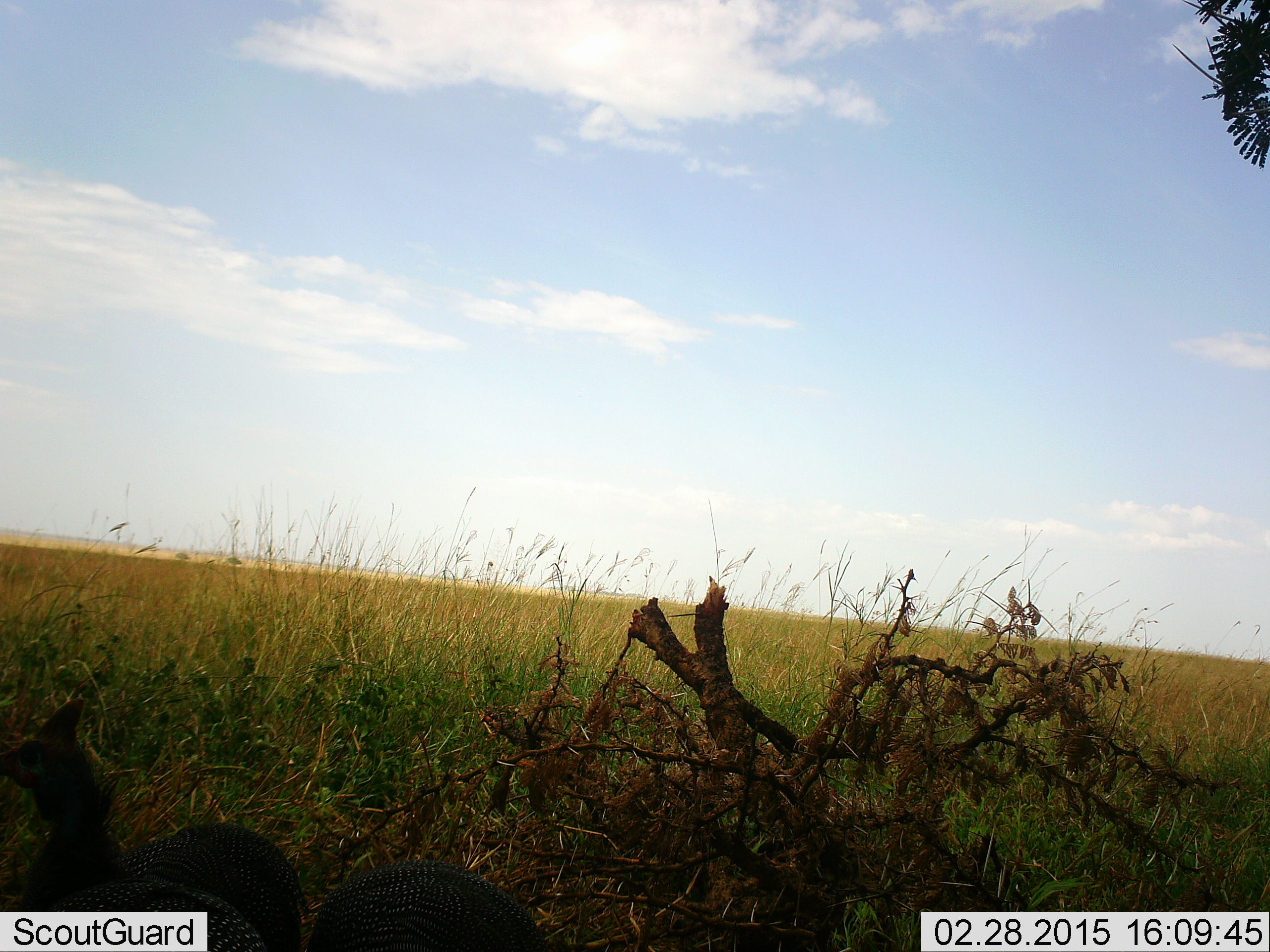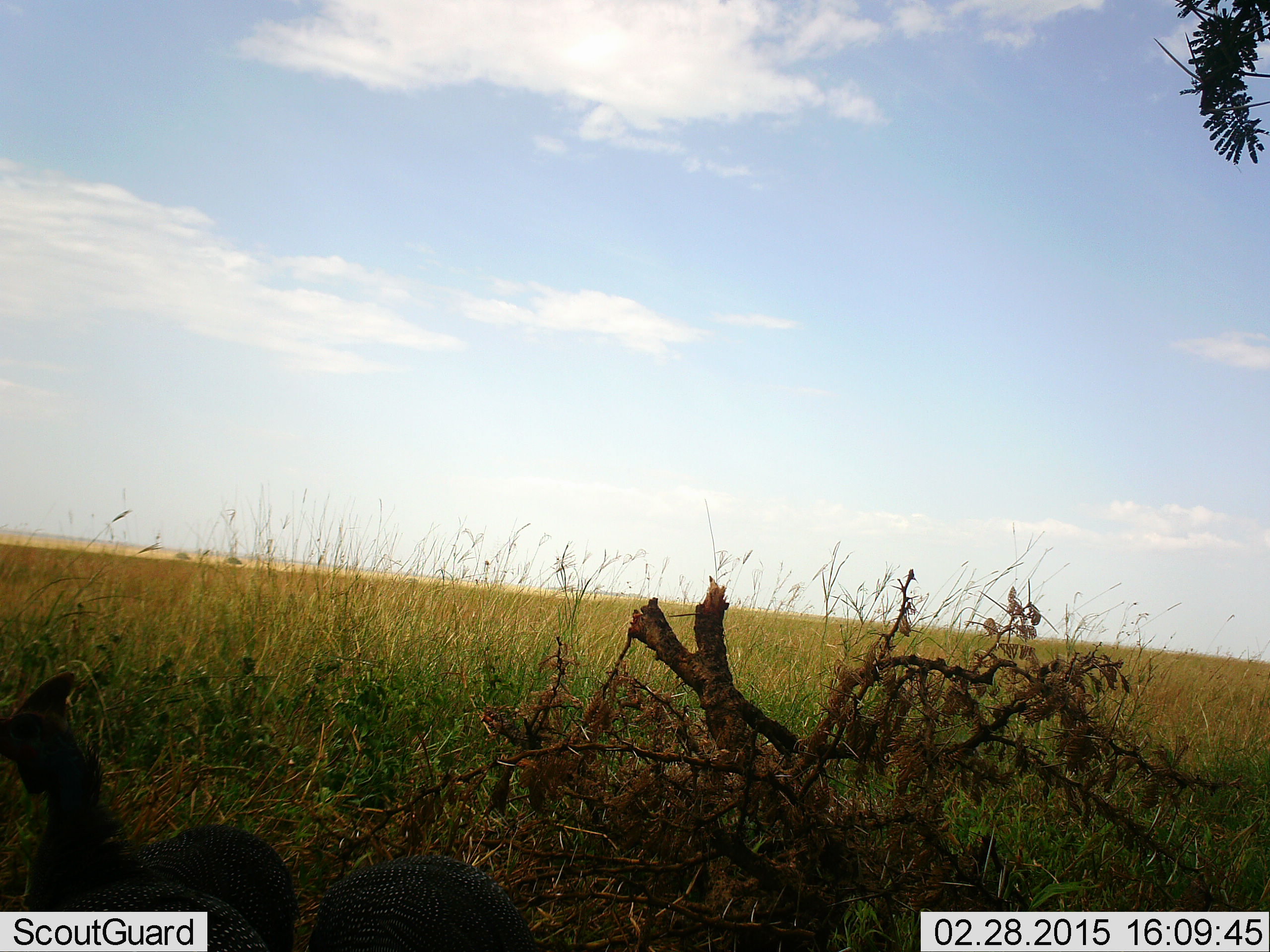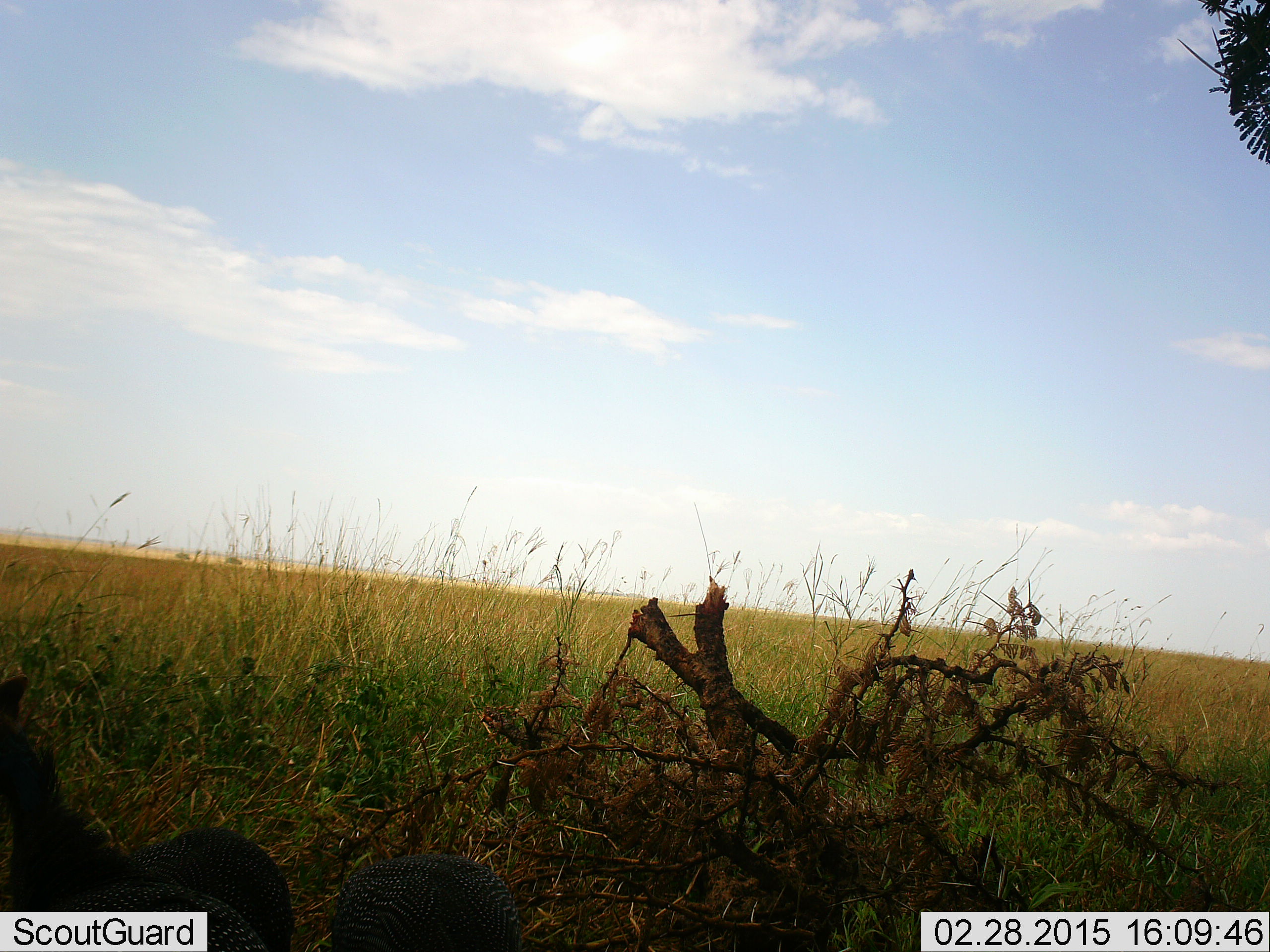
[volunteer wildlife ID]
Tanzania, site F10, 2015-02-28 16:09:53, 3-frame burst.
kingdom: Animalia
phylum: Chordata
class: Aves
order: Galliformes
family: Numididae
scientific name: Numididae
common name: guinea fowl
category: guineafowl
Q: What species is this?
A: Guineafowl (guinea fowl) (Numididae).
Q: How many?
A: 3.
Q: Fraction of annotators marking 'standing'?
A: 62%.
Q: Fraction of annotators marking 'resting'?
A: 0%.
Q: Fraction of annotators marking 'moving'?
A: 38%.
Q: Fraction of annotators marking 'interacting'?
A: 0%.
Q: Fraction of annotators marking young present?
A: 0%.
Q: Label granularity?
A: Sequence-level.